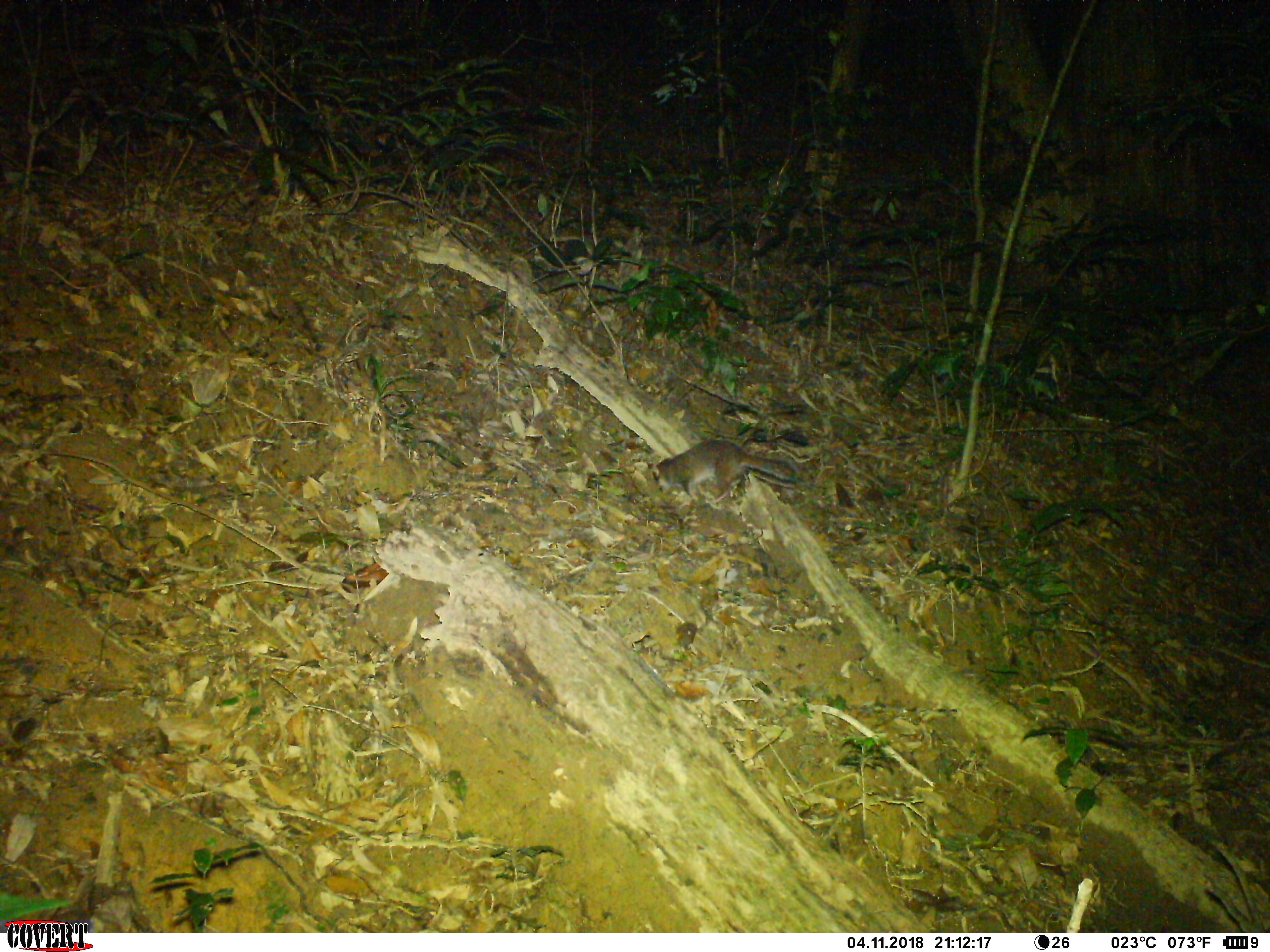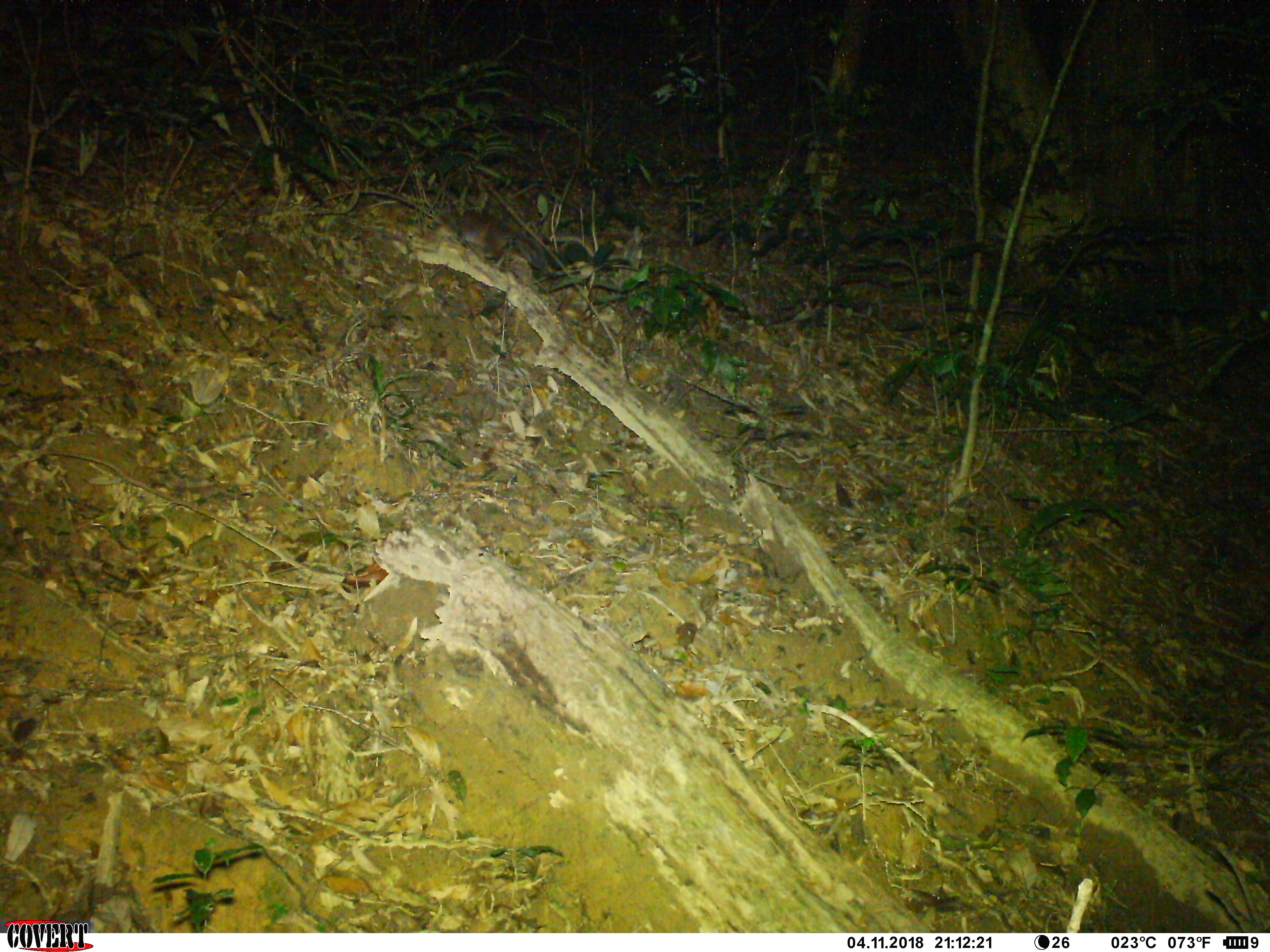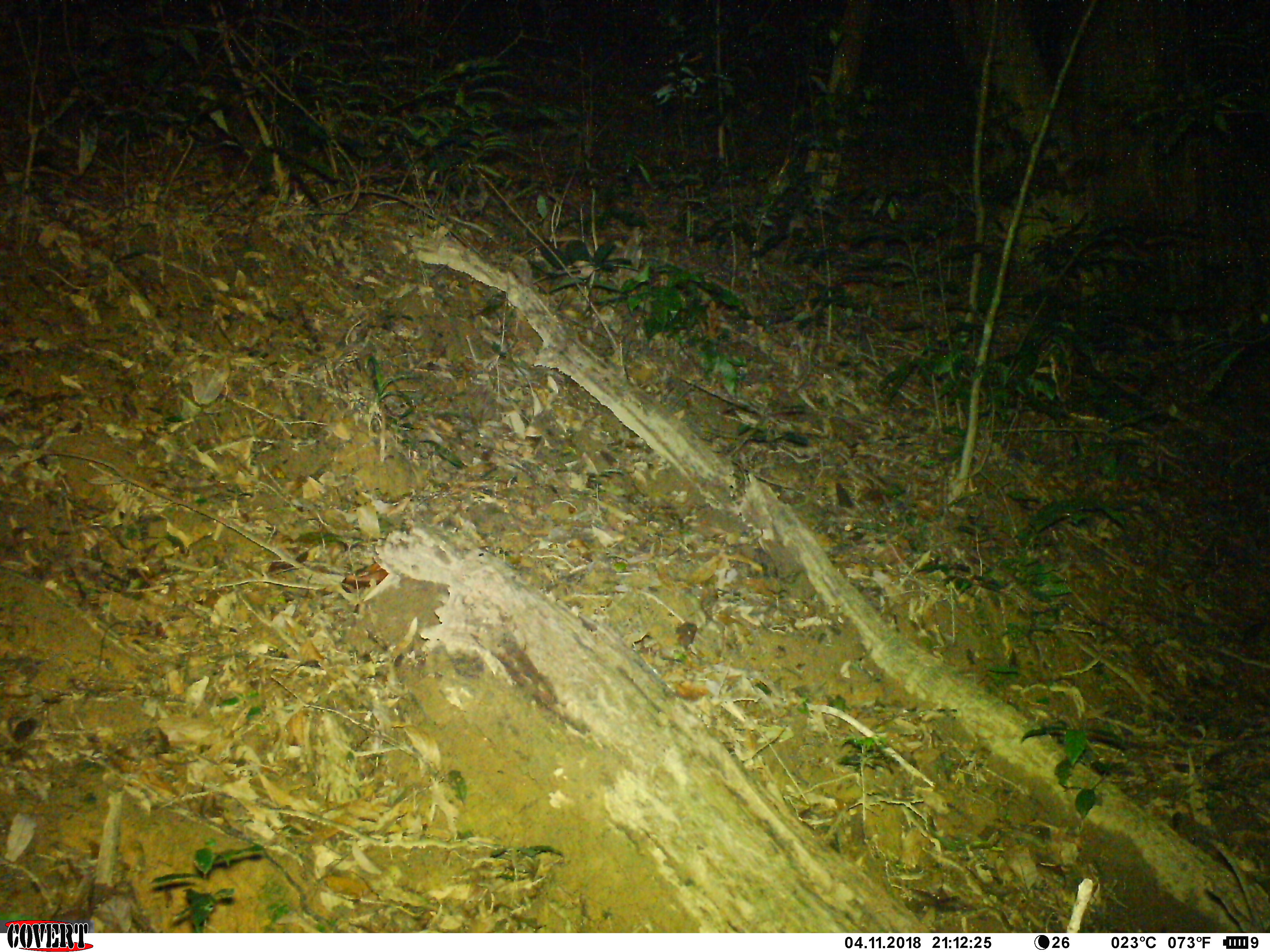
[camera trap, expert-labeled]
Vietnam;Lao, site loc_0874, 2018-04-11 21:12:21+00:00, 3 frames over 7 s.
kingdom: Animalia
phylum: Chordata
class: Mammalia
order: Carnivora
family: Mustelidae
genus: Melogale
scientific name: Melogale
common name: ferret badger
Ferret badger (Melogale). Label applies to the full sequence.